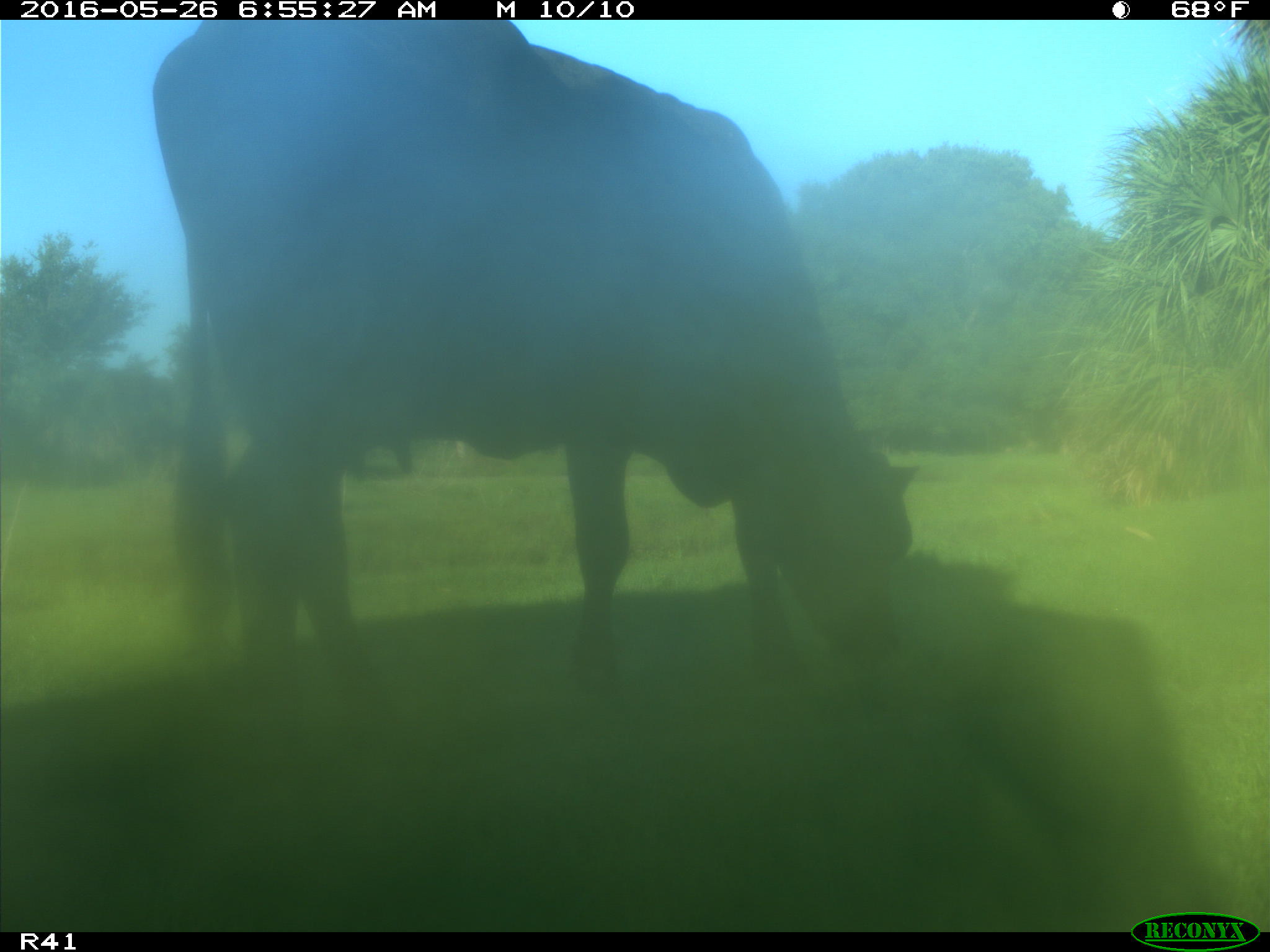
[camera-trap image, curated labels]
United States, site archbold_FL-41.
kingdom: Animalia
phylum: Chordata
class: Mammalia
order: Artiodactyla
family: Bovidae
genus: Bos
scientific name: Bos taurus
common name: domestic cow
Bos taurus (domestic cow).